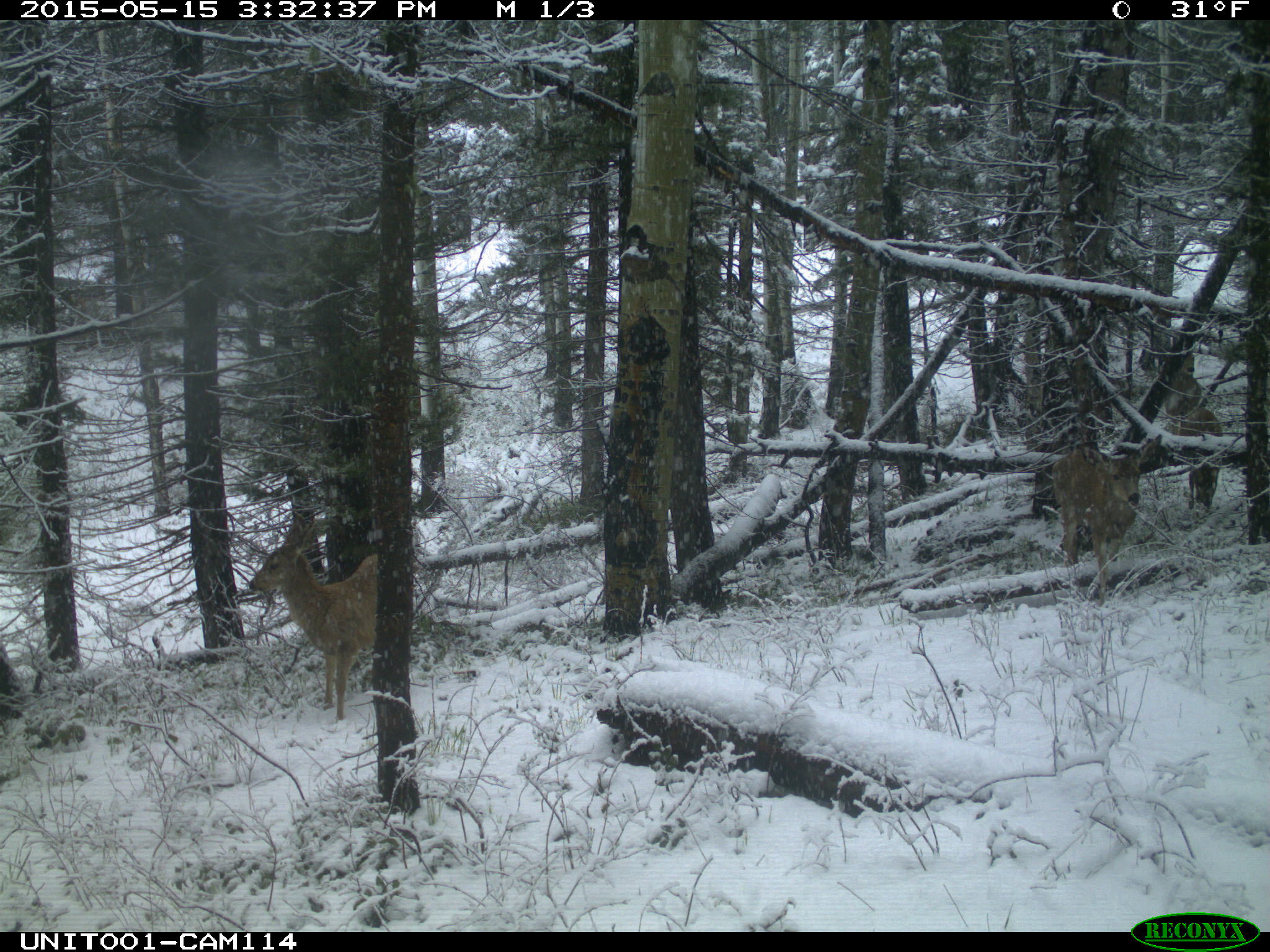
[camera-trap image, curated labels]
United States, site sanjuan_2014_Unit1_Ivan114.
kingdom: Animalia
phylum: Chordata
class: Mammalia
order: Artiodactyla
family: Cervidae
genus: Odocoileus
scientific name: Odocoileus hemionus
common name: mule deer